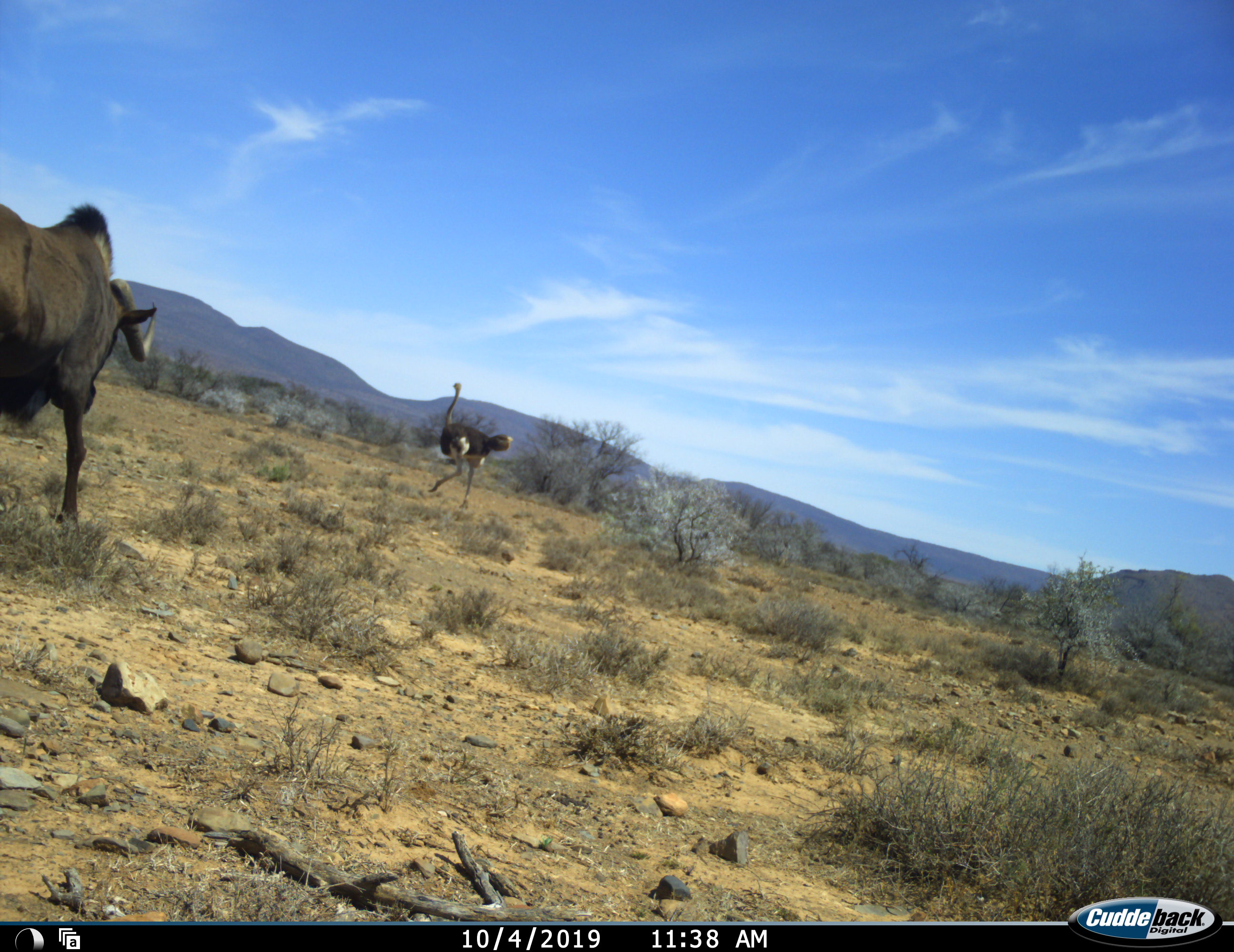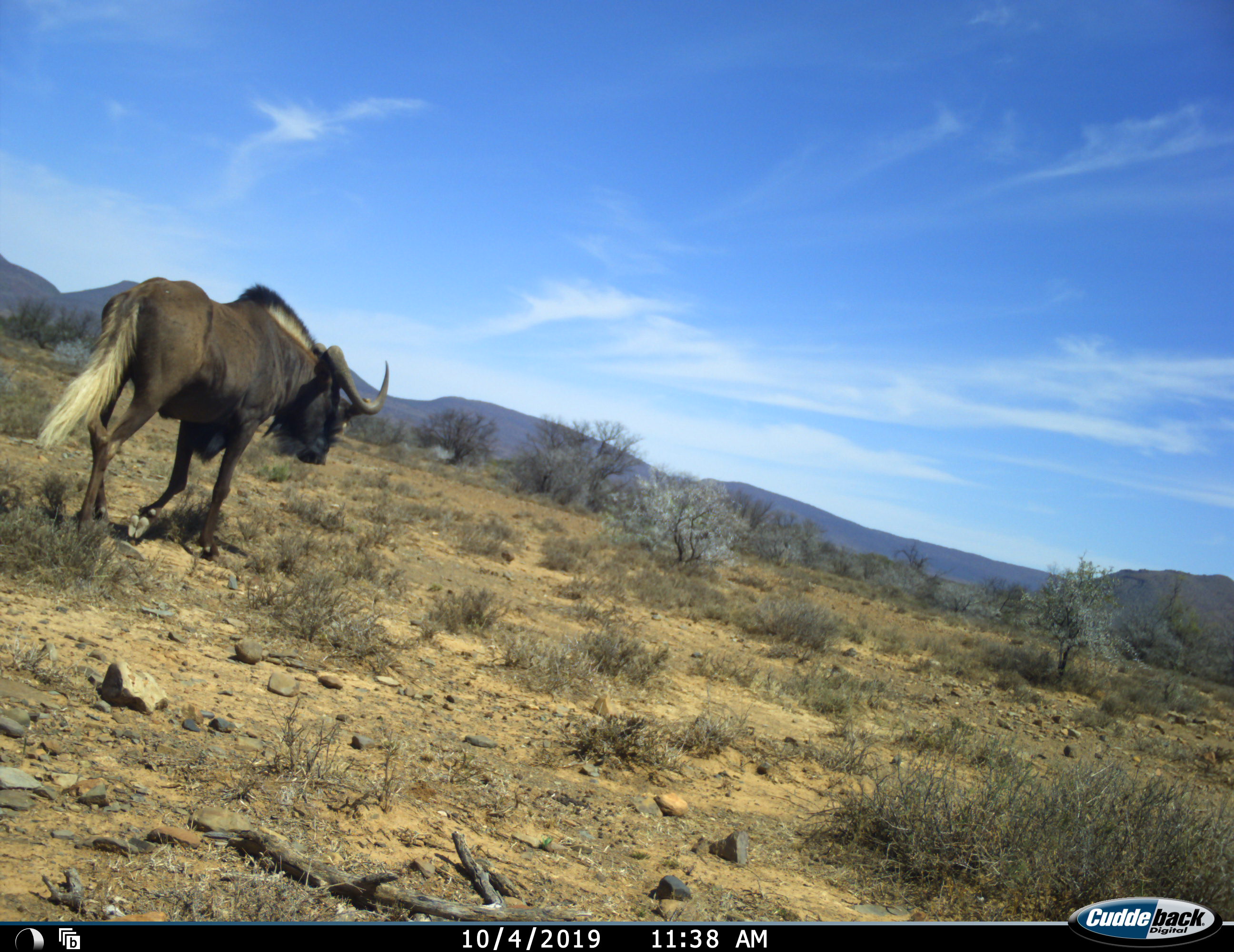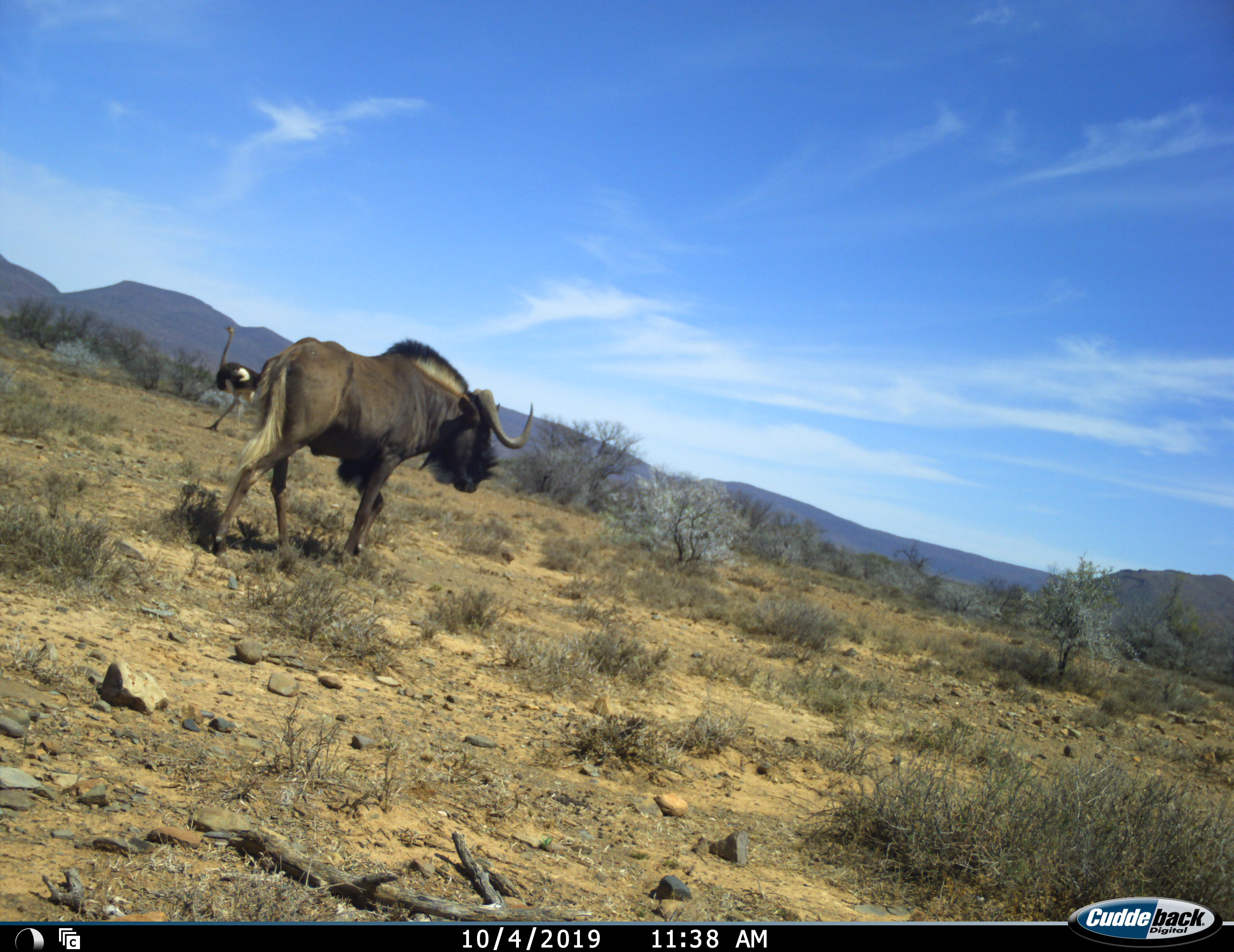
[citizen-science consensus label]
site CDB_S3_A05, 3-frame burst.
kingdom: Animalia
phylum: Chordata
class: Aves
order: Struthioniformes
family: Struthionidae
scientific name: Struthionidae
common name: ostrich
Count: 1.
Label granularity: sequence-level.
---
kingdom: Animalia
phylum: Chordata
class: Mammalia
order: Artiodactyla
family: Bovidae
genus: Connochaetes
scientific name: Connochaetes gnou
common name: black wildebeest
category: wildebeestblack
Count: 1.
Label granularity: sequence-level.